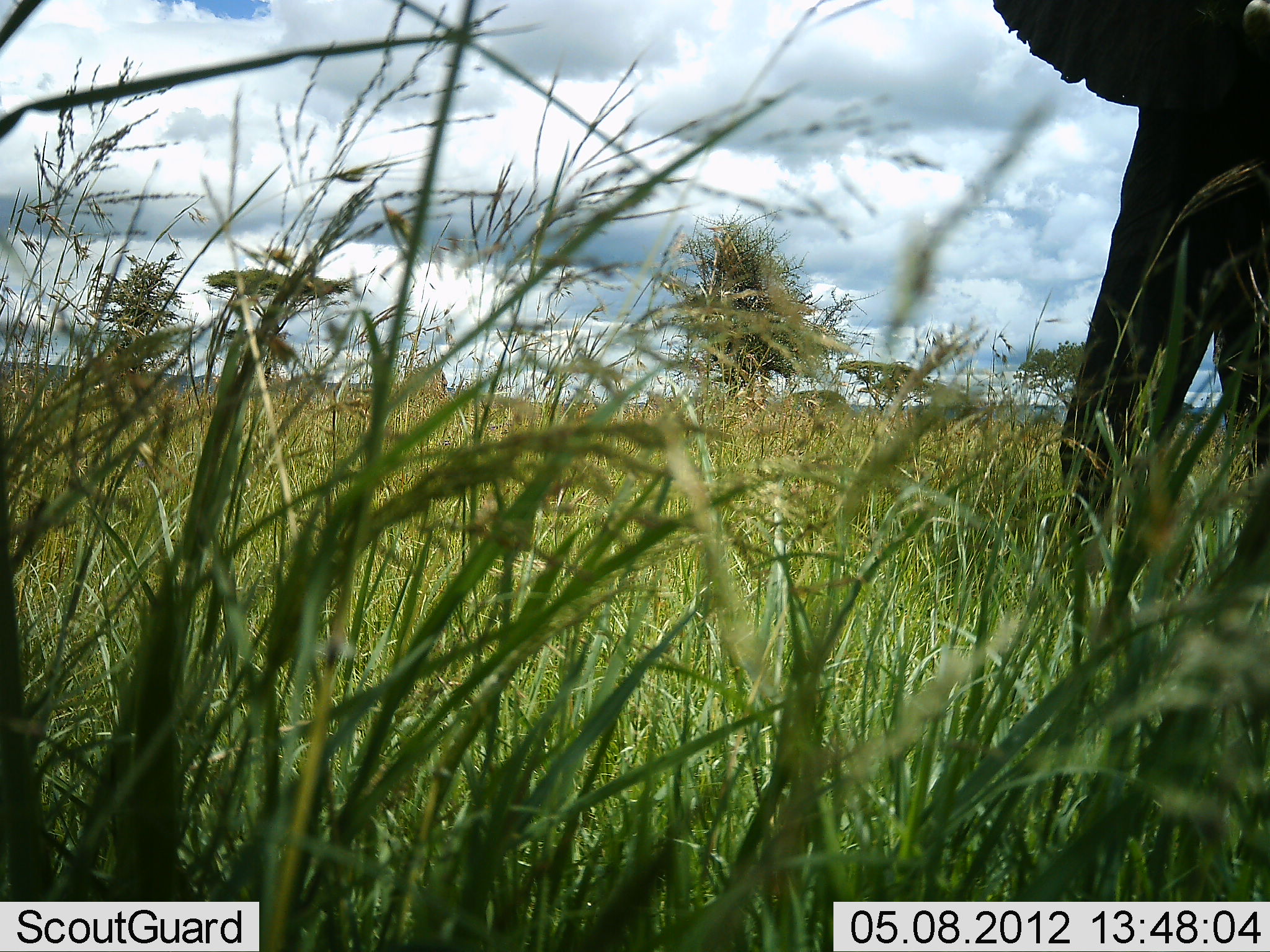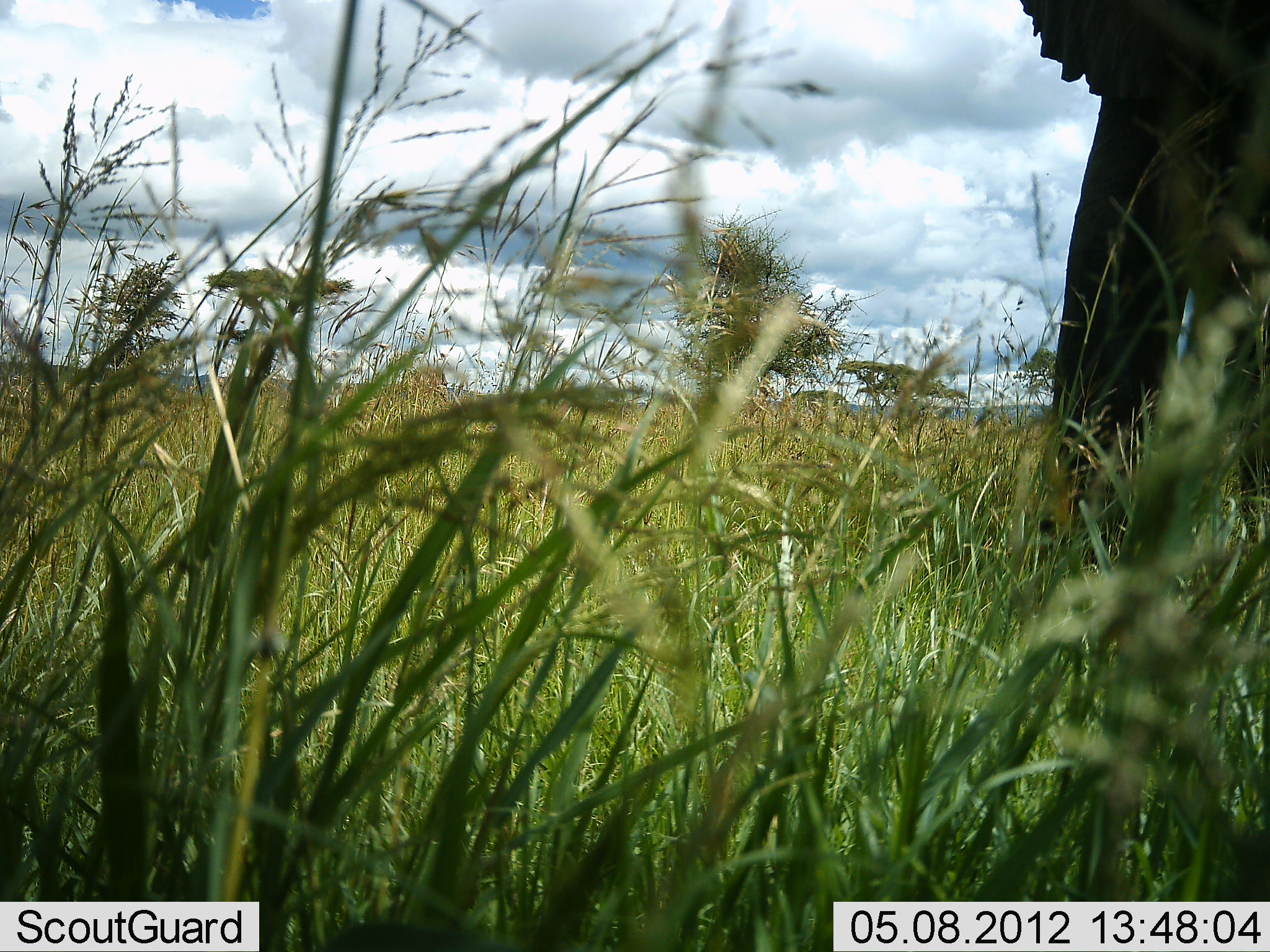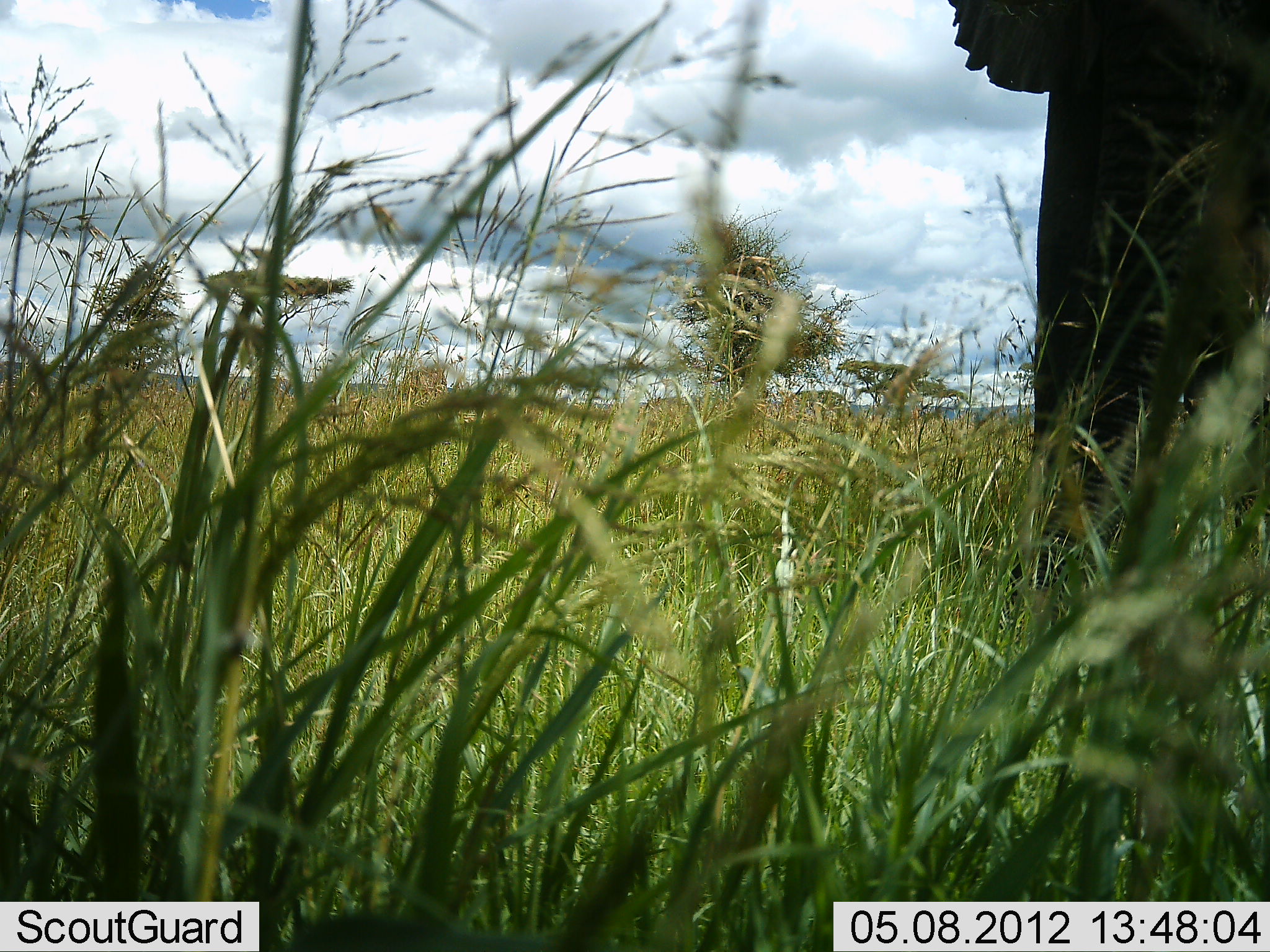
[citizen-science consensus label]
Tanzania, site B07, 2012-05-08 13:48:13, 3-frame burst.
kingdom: Animalia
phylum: Chordata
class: Mammalia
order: Proboscidea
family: Elephantidae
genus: Loxodonta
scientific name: Loxodonta africana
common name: african bush elephant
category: elephant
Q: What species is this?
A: Elephant (african bush elephant) (Loxodonta africana).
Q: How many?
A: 1.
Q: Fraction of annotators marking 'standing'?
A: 73%.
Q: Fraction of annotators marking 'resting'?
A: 0%.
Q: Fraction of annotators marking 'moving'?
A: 18%.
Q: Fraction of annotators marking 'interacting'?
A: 0%.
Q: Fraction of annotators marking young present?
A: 0%.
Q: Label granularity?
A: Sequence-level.